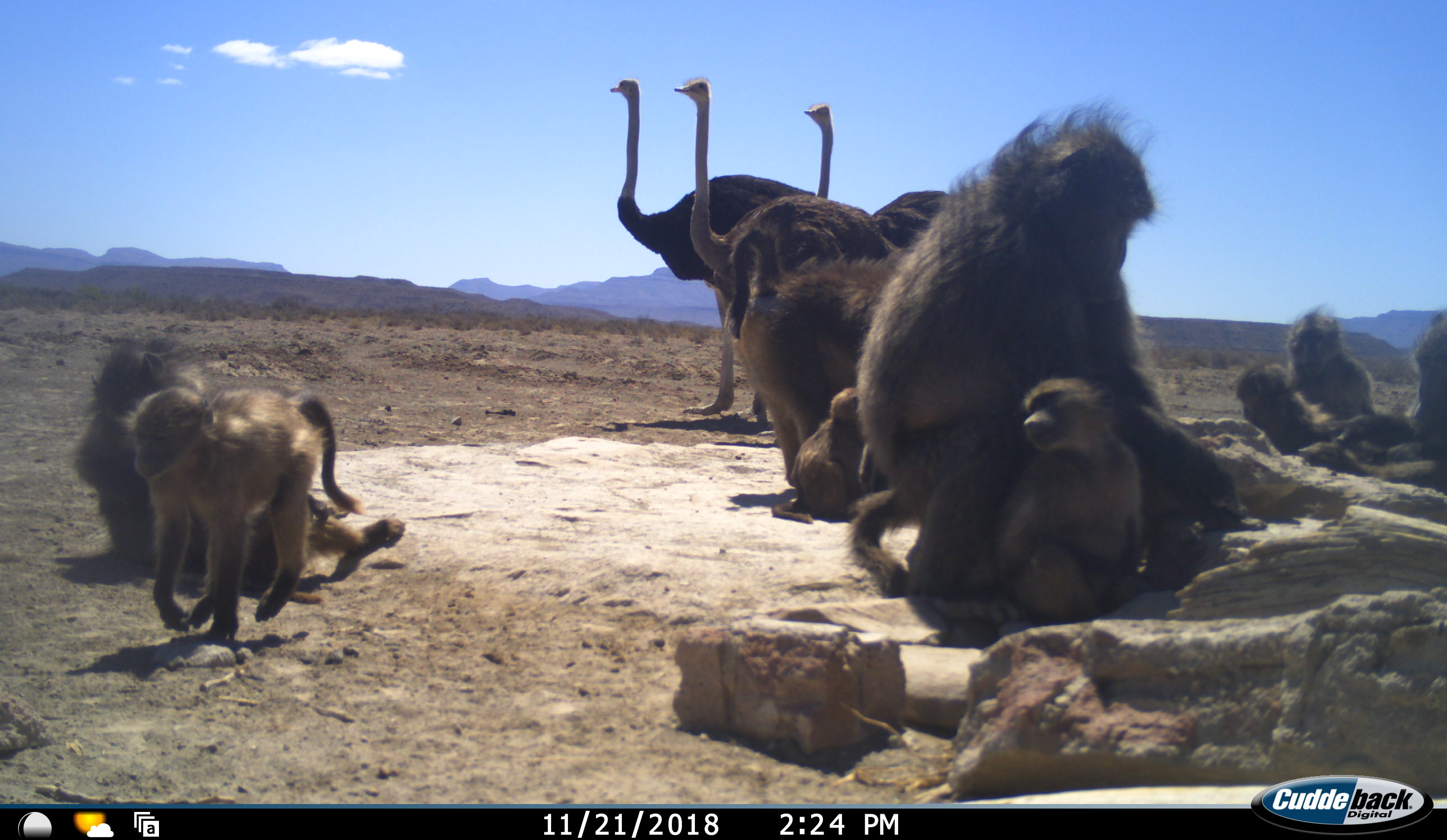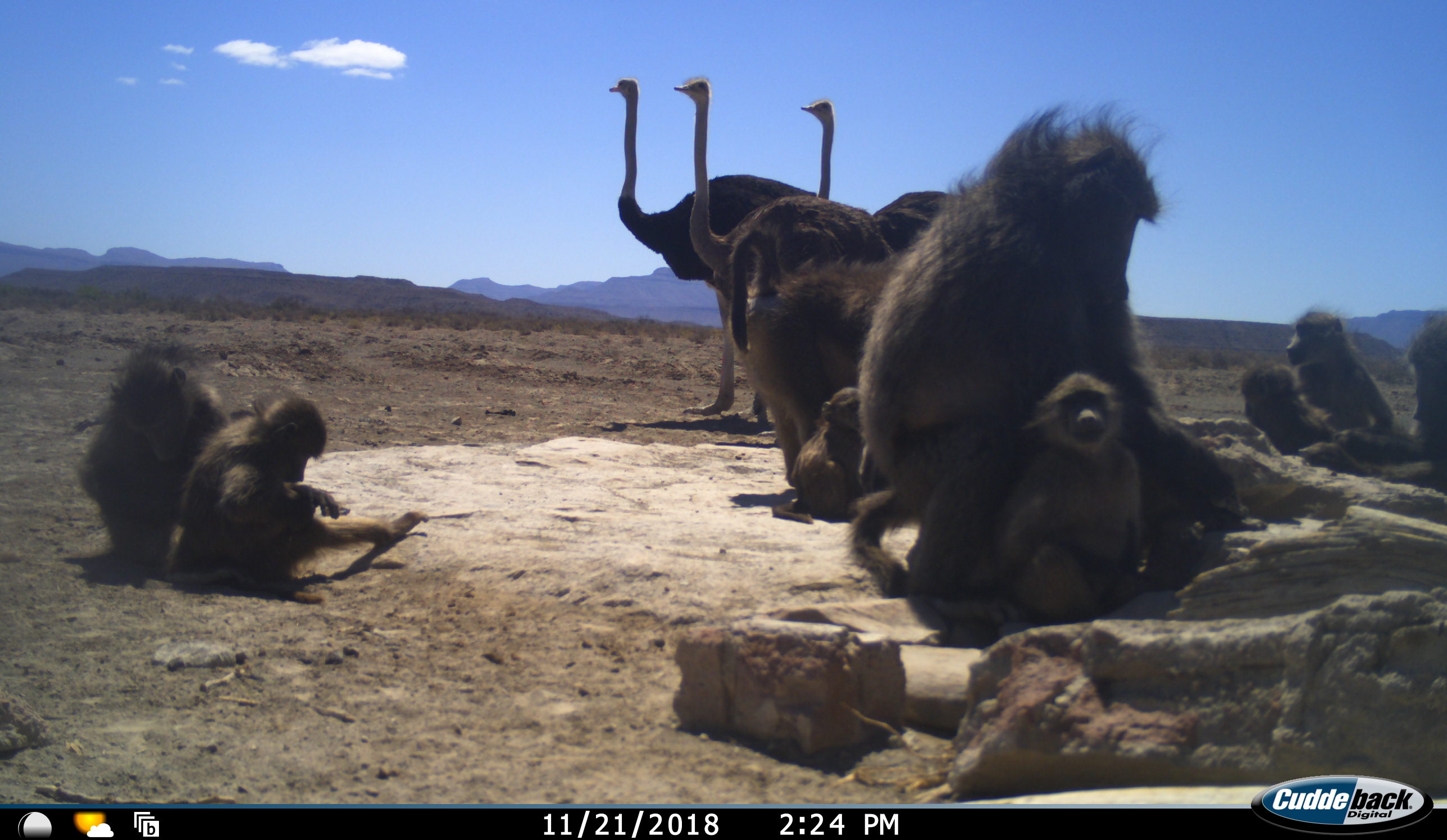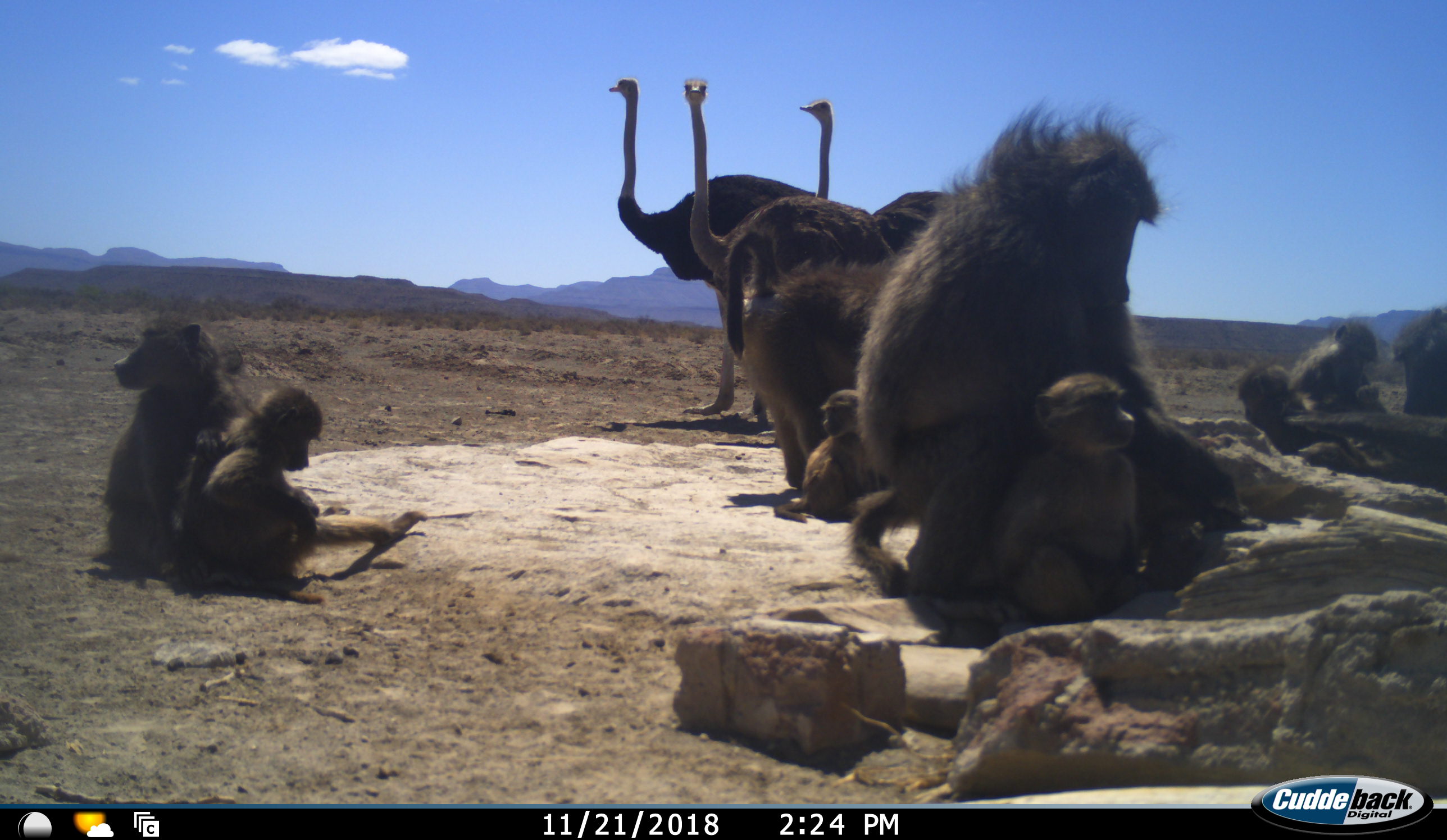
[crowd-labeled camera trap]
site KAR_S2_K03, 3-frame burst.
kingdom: Animalia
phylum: Chordata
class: Mammalia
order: Primates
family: Cercopithecidae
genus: Papio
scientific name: Papio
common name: baboon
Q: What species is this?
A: Baboon (Papio).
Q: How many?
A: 9.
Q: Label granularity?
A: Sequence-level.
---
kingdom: Animalia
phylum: Chordata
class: Aves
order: Struthioniformes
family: Struthionidae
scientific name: Struthionidae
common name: ostrich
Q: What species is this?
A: Ostrich (Struthionidae).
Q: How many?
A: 3.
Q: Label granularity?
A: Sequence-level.